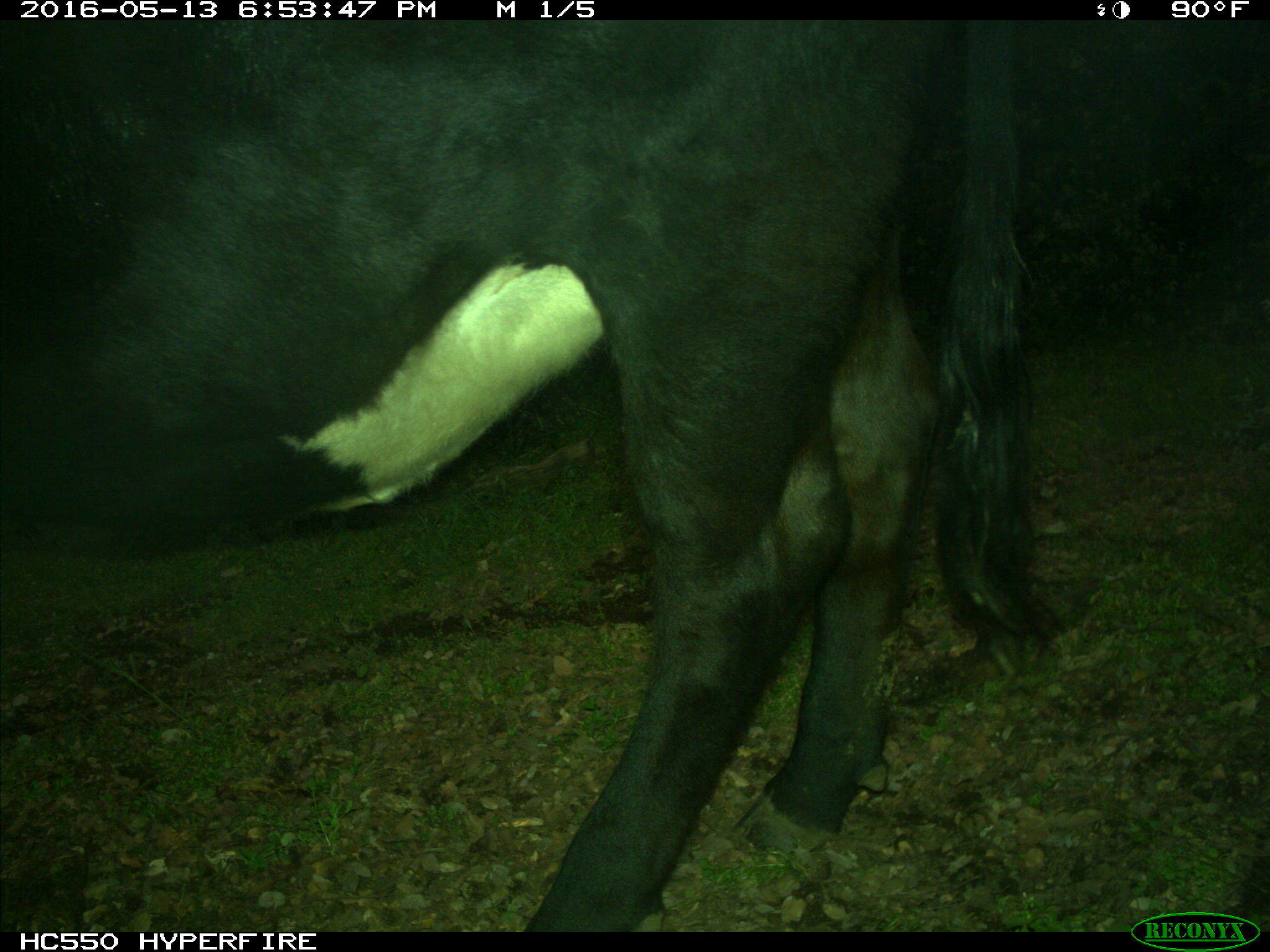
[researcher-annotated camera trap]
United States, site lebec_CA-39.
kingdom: Animalia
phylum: Chordata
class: Mammalia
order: Artiodactyla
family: Bovidae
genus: Bos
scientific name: Bos taurus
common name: domestic cow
Bos taurus (domestic cow).